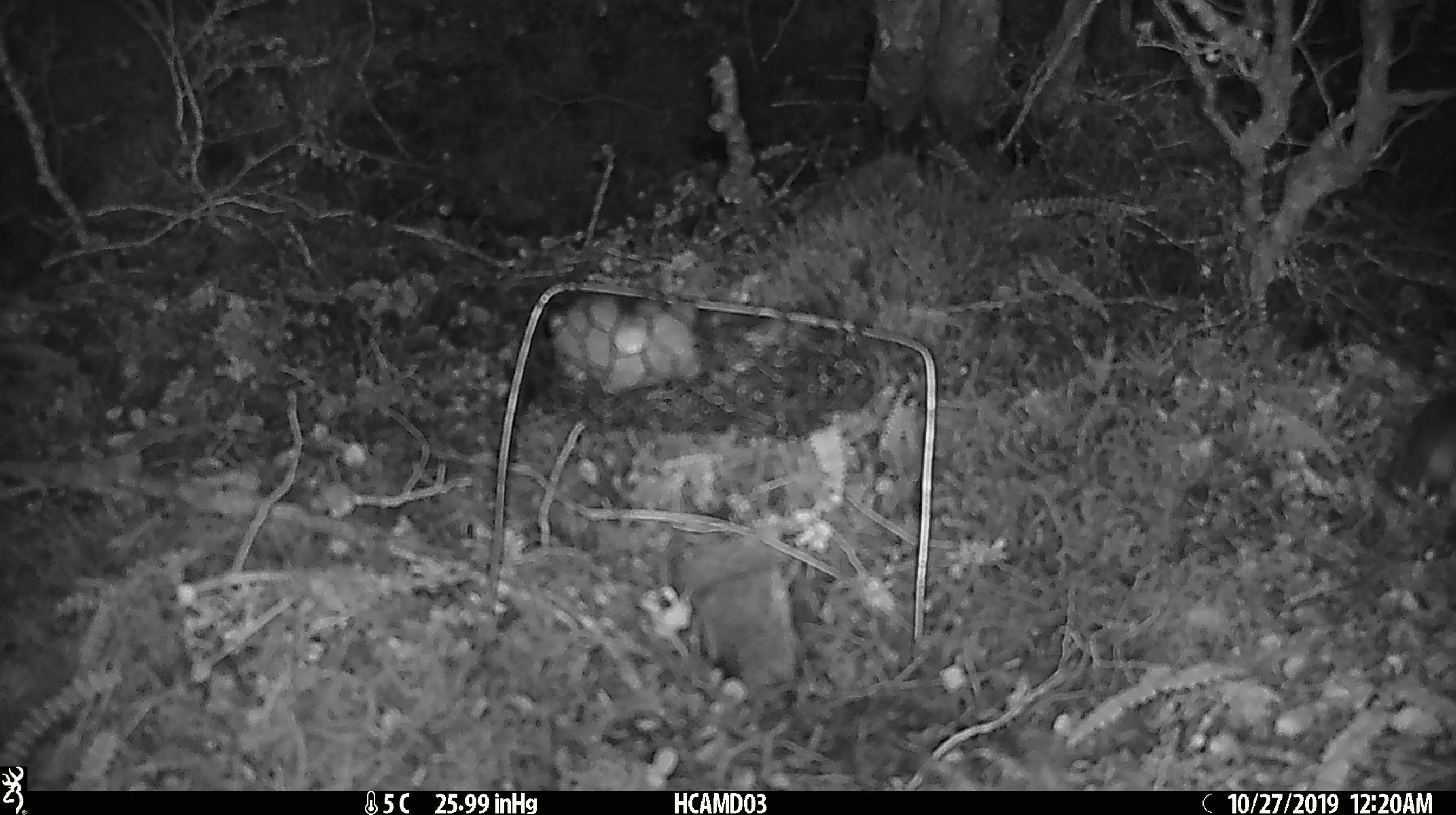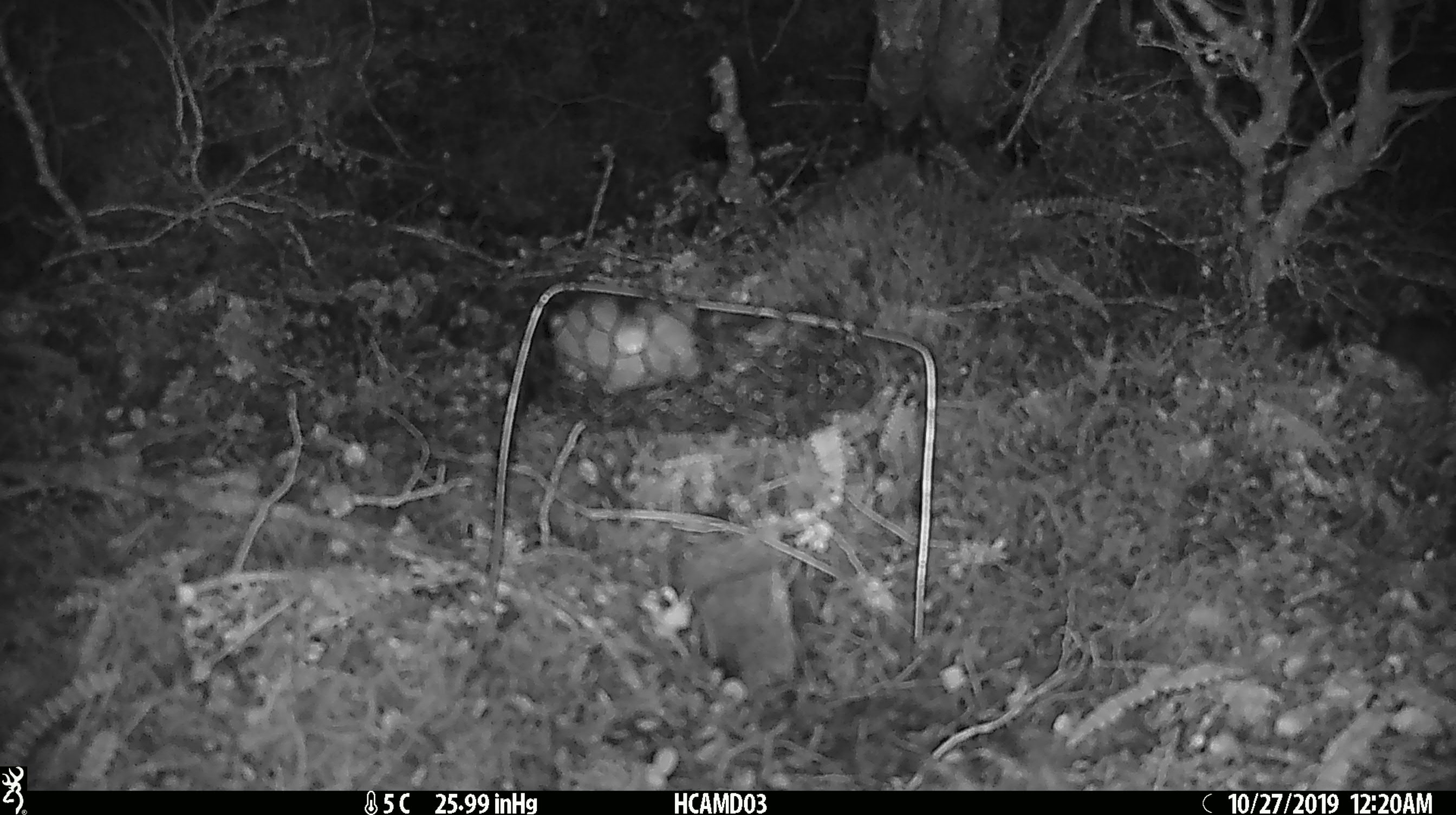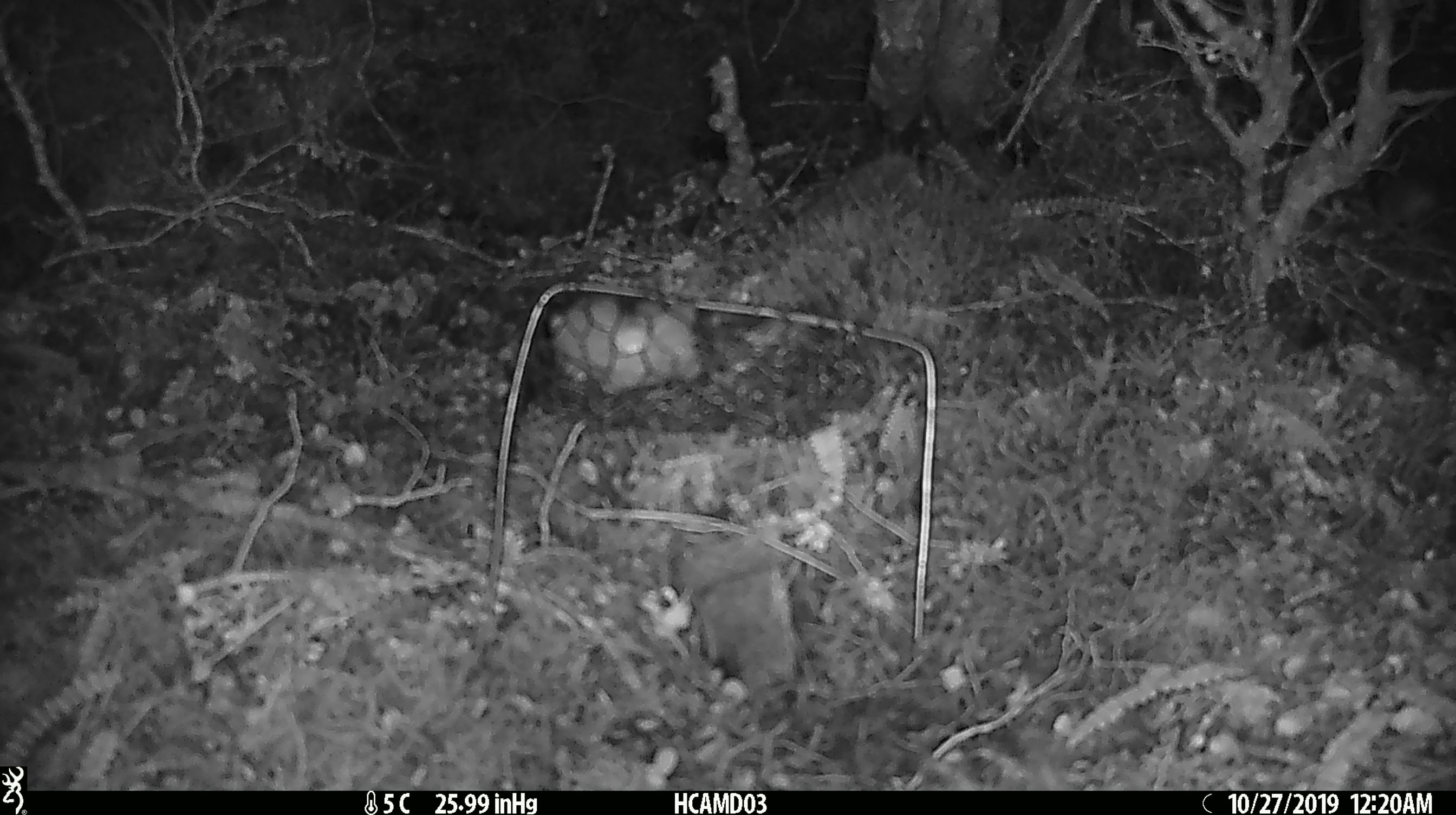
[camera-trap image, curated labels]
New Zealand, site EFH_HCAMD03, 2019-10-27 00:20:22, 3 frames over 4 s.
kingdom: Animalia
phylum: Chordata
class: Mammalia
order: Rodentia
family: Muridae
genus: Mus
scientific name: Mus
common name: mouse